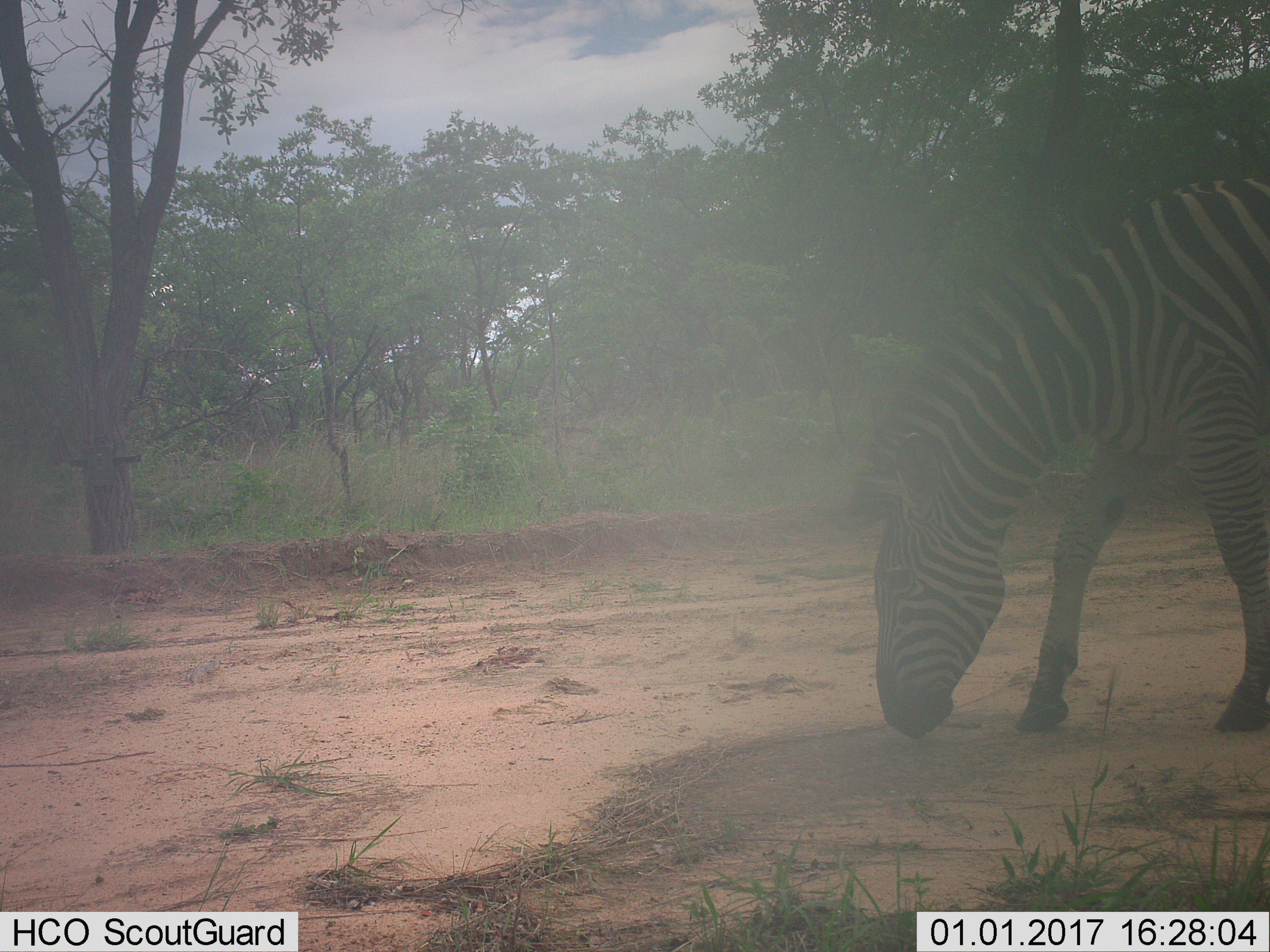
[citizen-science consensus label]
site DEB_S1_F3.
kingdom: Animalia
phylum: Chordata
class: Mammalia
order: Perissodactyla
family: Equidae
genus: Equus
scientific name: Equus quagga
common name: plains zebra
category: zebraplains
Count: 1.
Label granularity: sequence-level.